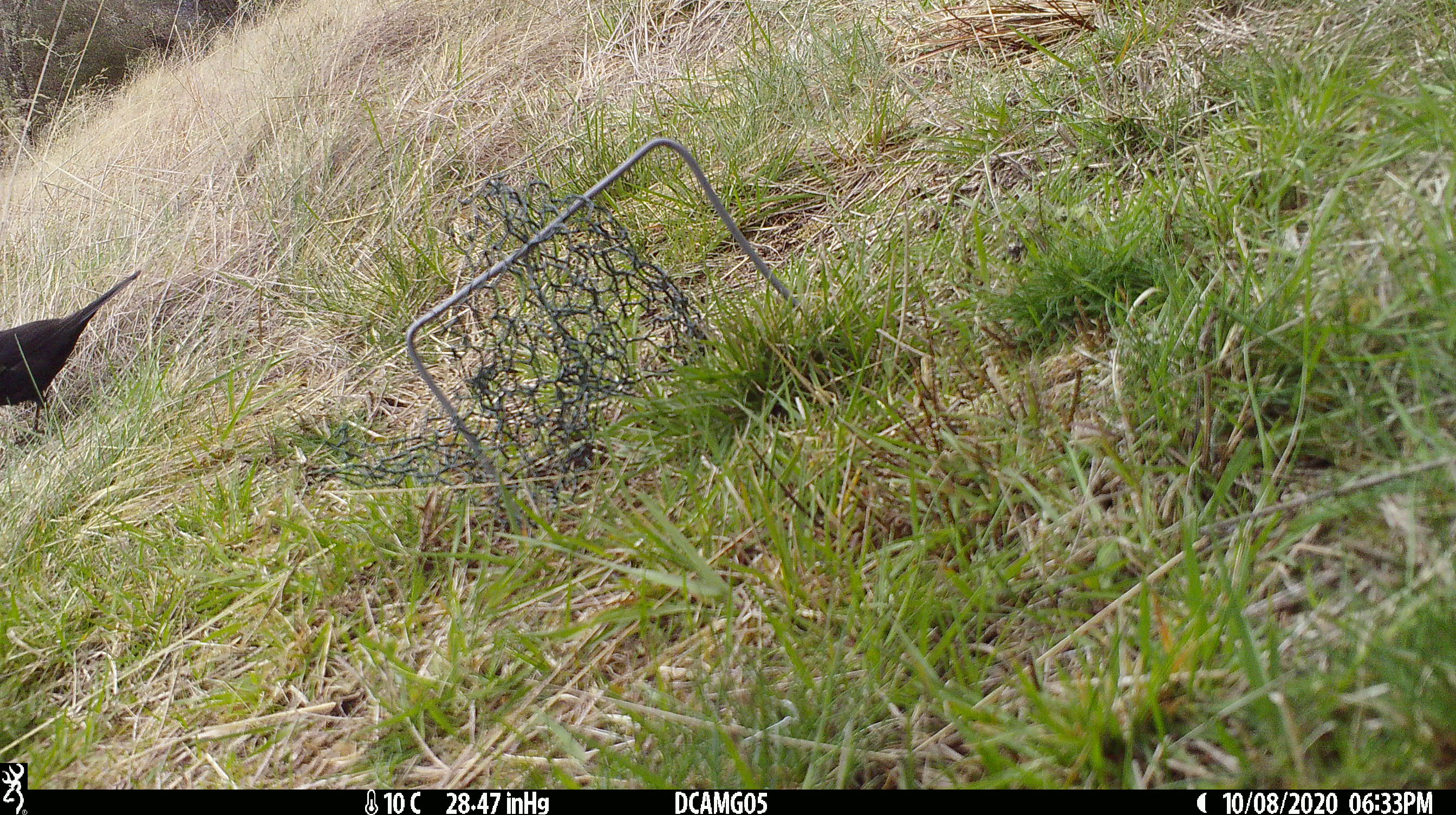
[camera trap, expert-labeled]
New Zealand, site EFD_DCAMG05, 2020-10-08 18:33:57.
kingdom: Animalia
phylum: Chordata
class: Aves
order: Passeriformes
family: Turdidae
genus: Turdus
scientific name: Turdus merula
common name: eurasian blackbird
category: blackbird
Blackbird (eurasian blackbird) (Turdus merula).